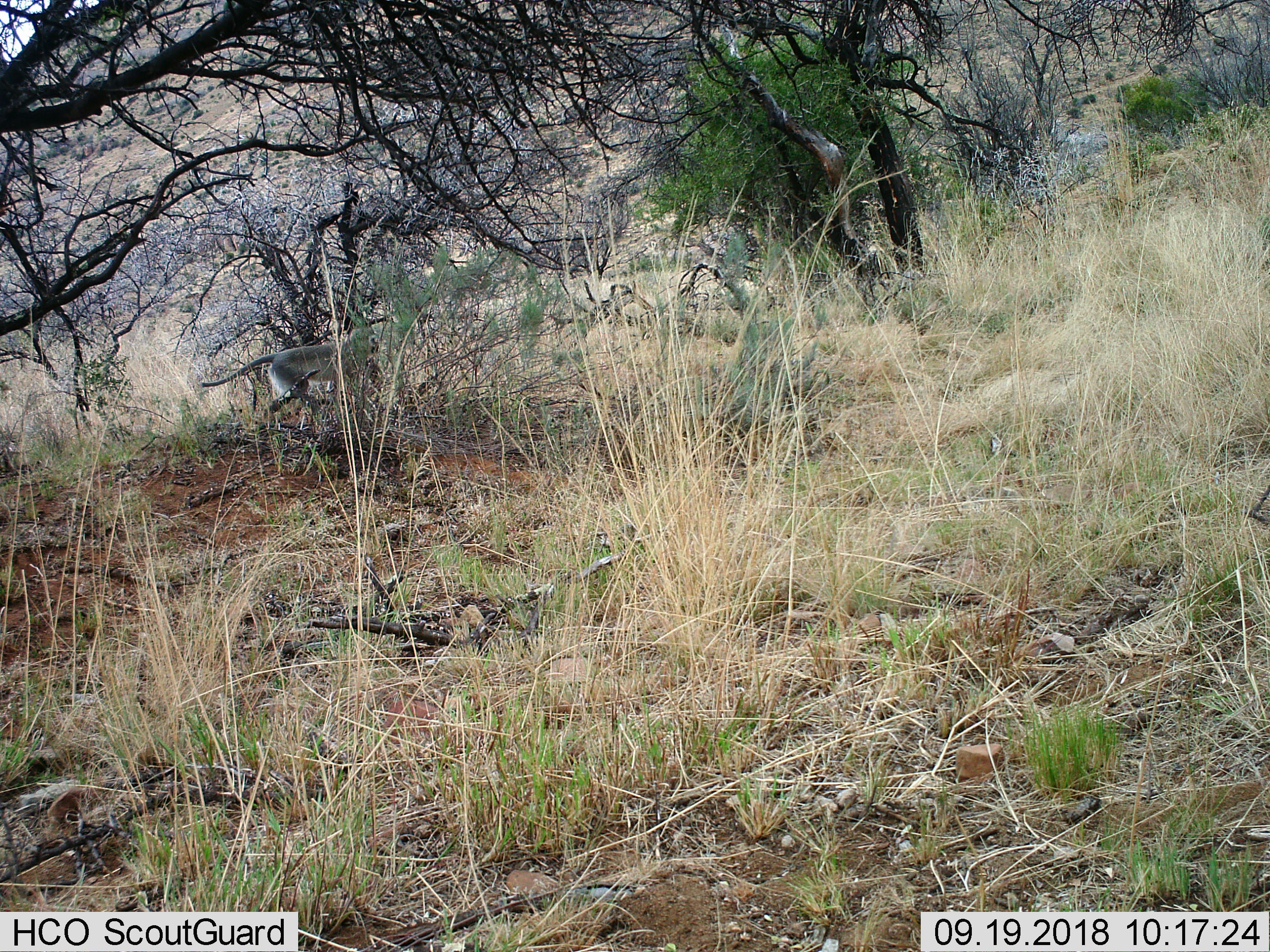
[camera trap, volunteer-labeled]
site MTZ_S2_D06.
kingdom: Animalia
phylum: Chordata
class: Mammalia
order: Primates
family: Cercopithecidae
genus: Chlorocebus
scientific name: Chlorocebus pygerythrus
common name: vervet monkey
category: monkeyvervet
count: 1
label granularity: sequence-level